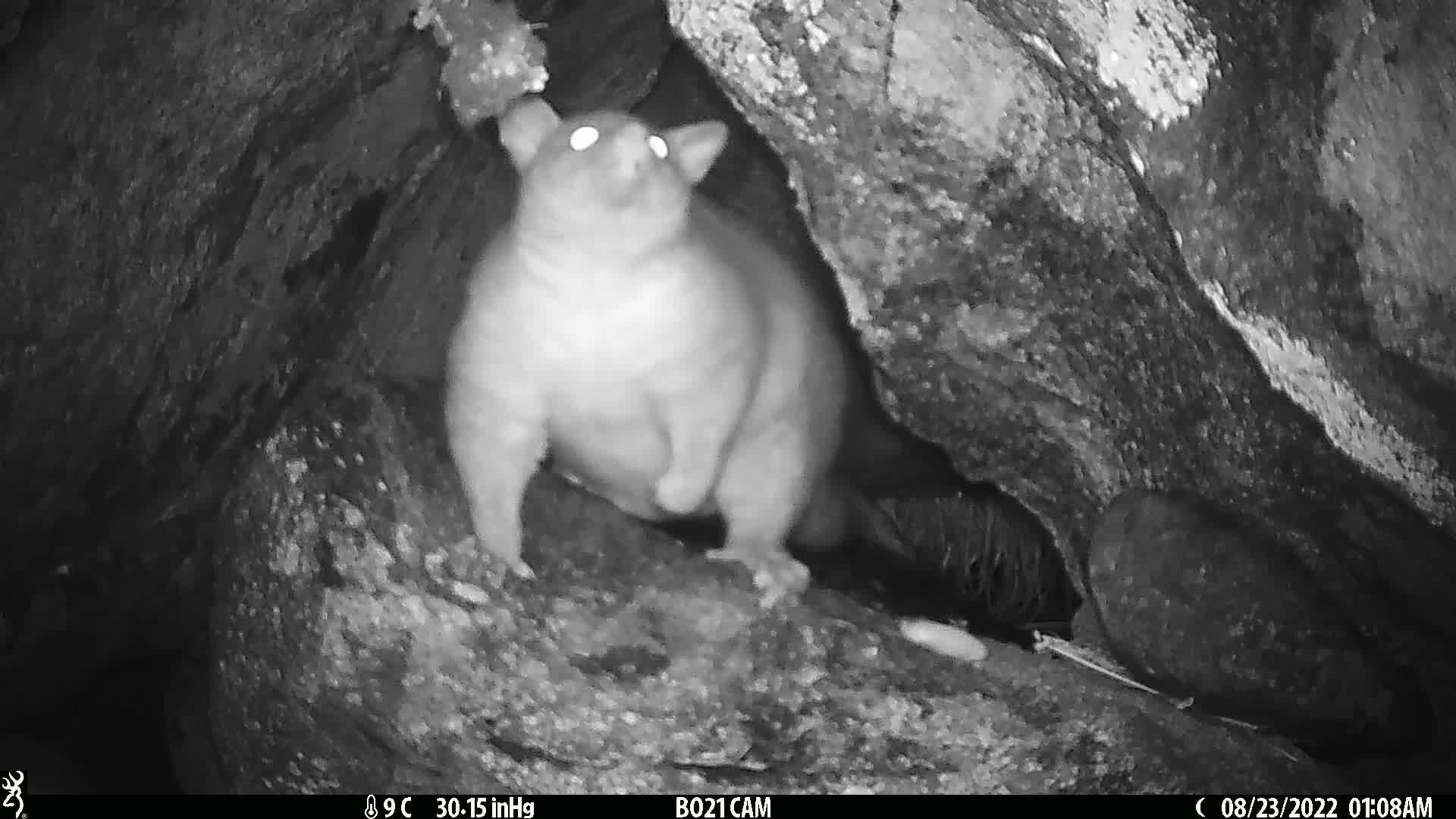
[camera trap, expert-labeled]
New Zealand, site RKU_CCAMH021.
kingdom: Animalia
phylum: Chordata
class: Mammalia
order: Diprotodontia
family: Phalangeridae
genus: Trichosurus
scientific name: Trichosurus vulpecula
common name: common brushtail possum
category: possum